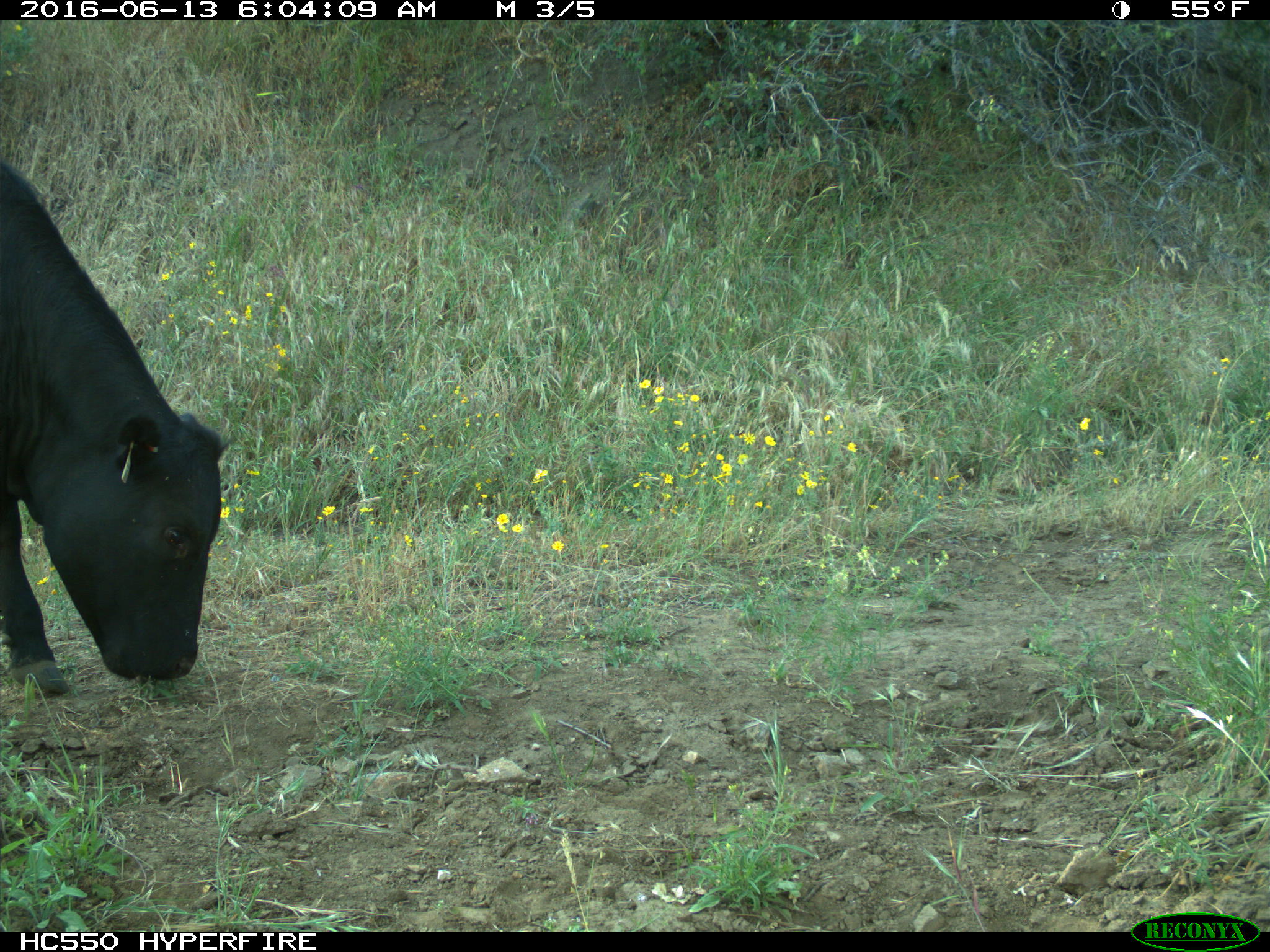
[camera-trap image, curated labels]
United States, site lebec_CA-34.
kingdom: Animalia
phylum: Chordata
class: Mammalia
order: Artiodactyla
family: Bovidae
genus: Bos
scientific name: Bos taurus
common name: domestic cow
Bos taurus (domestic cow).